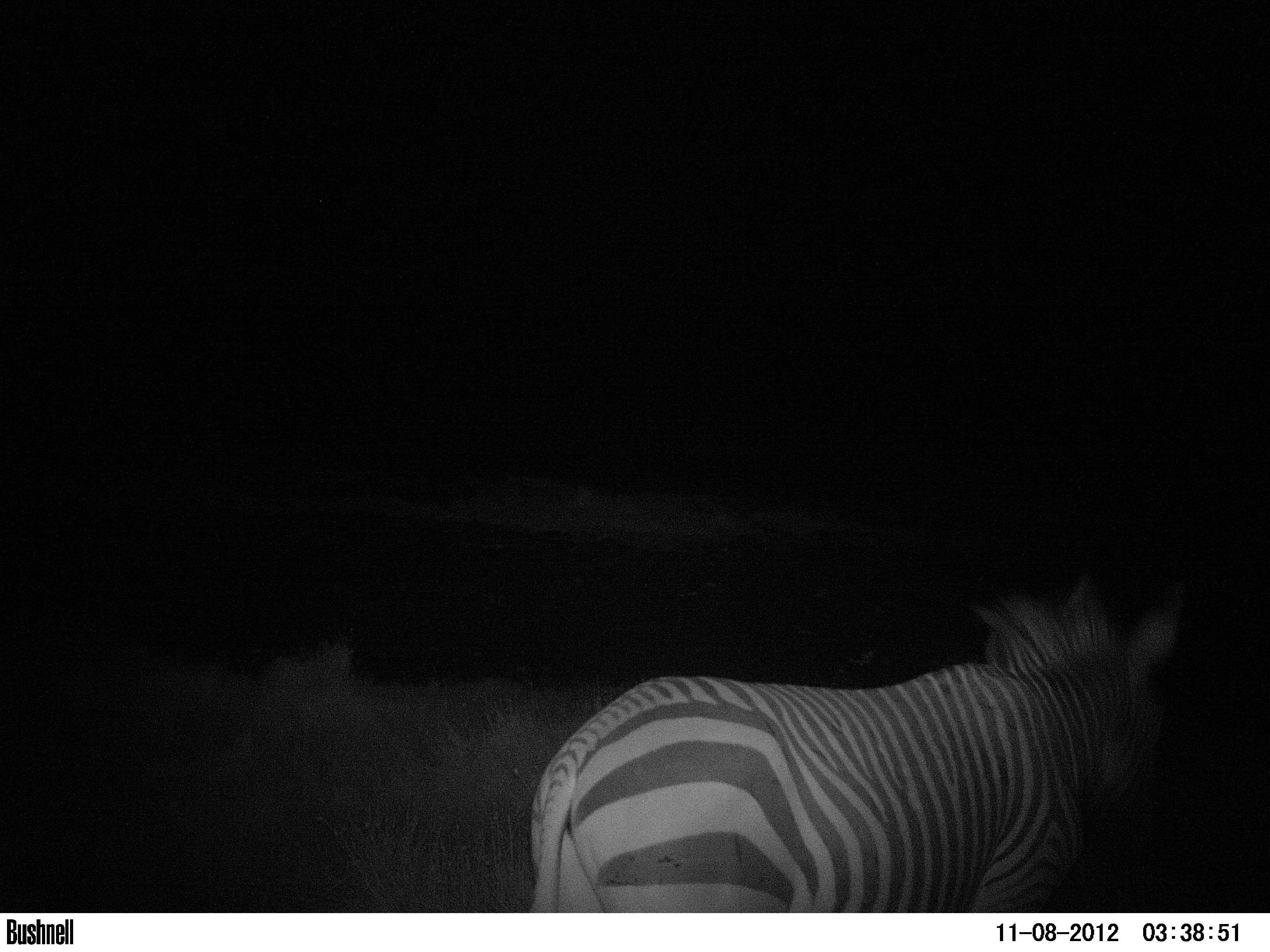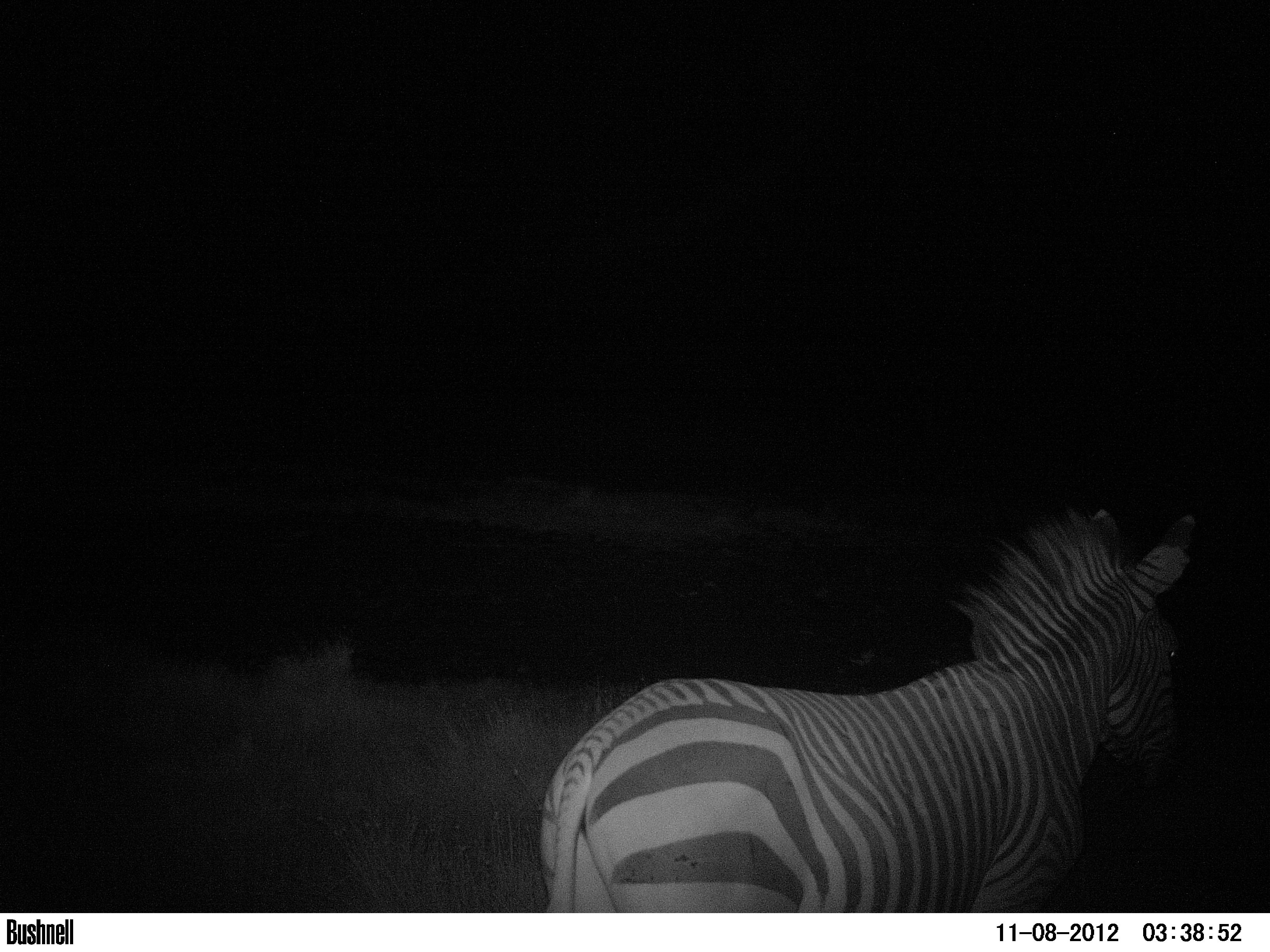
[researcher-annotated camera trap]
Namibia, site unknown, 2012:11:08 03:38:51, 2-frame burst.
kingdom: Animalia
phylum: Chordata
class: Mammalia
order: Perissodactyla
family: Equidae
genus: Equus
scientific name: Equus zebra hartmannae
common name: hartmann's mountain zebra